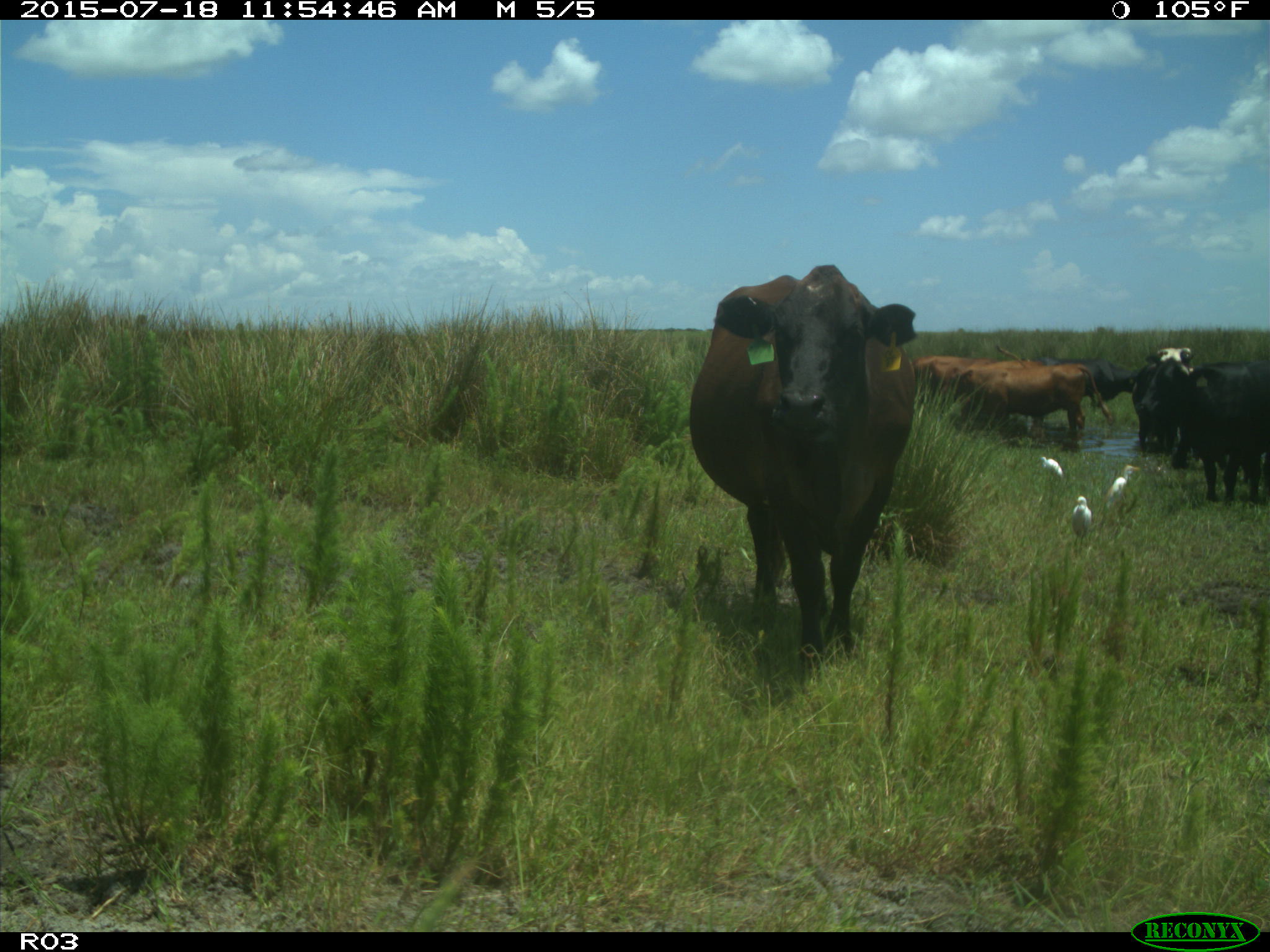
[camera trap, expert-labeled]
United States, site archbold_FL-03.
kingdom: Animalia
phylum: Chordata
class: Mammalia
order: Artiodactyla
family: Bovidae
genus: Bos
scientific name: Bos taurus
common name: domestic cow